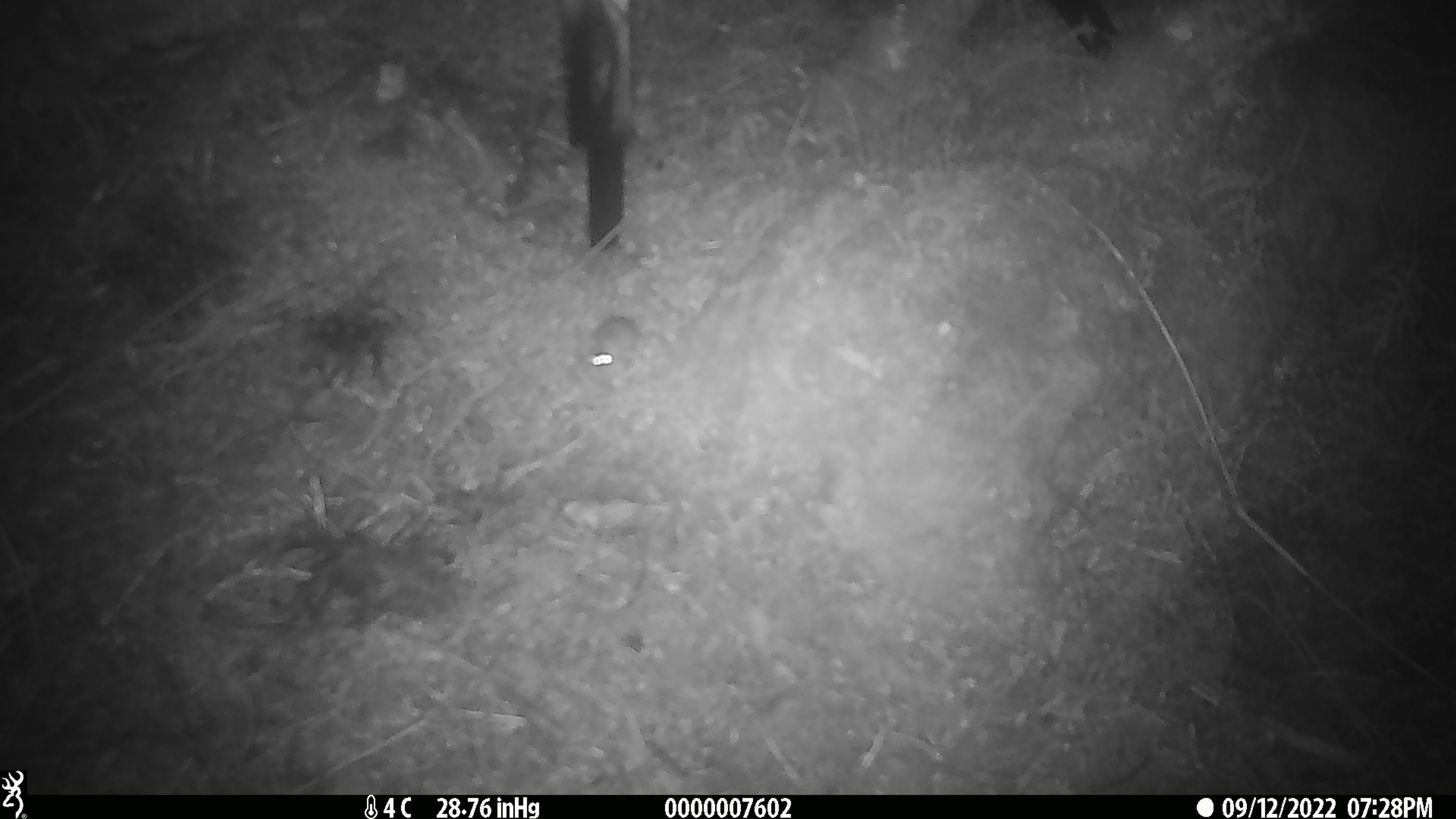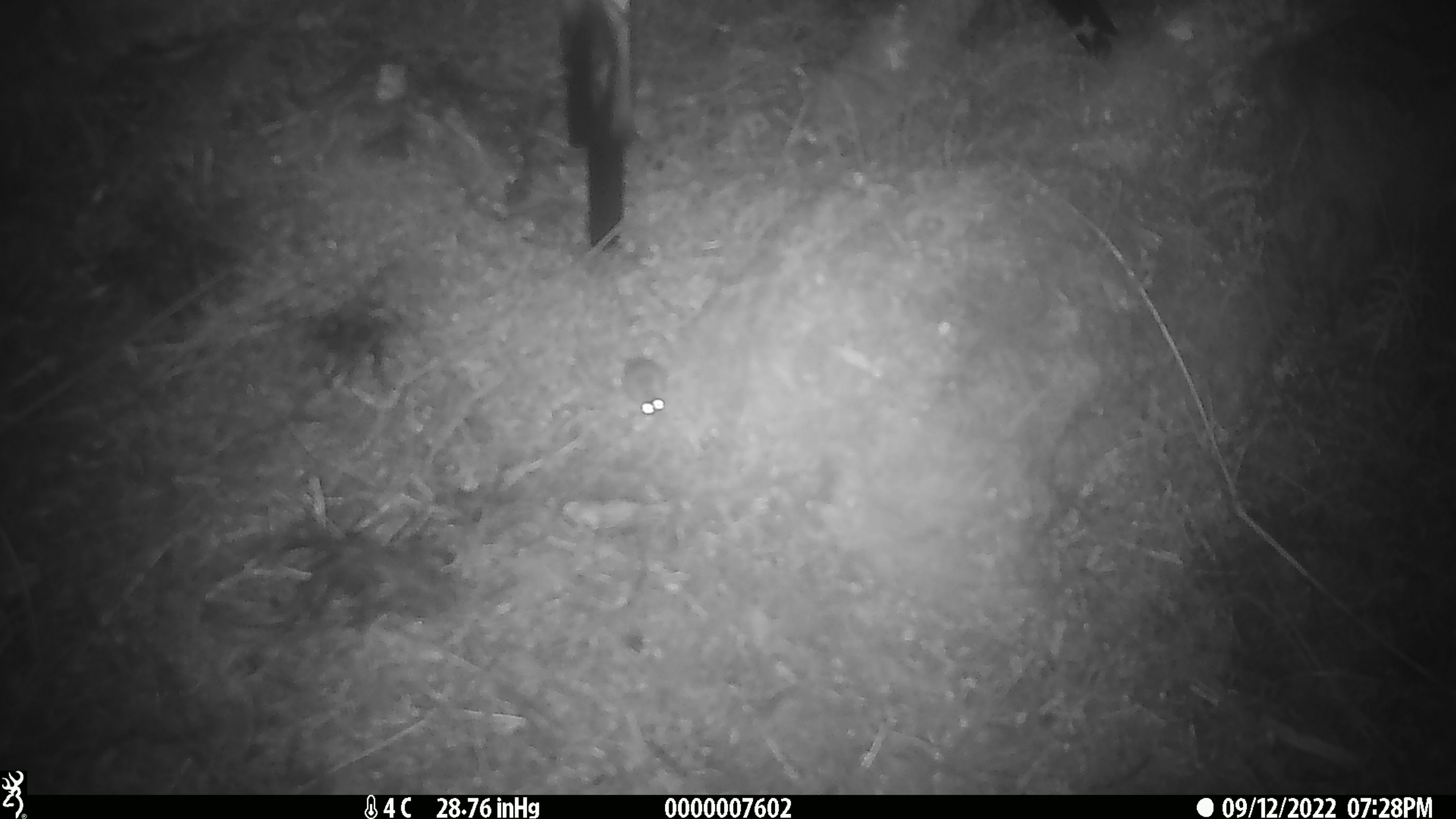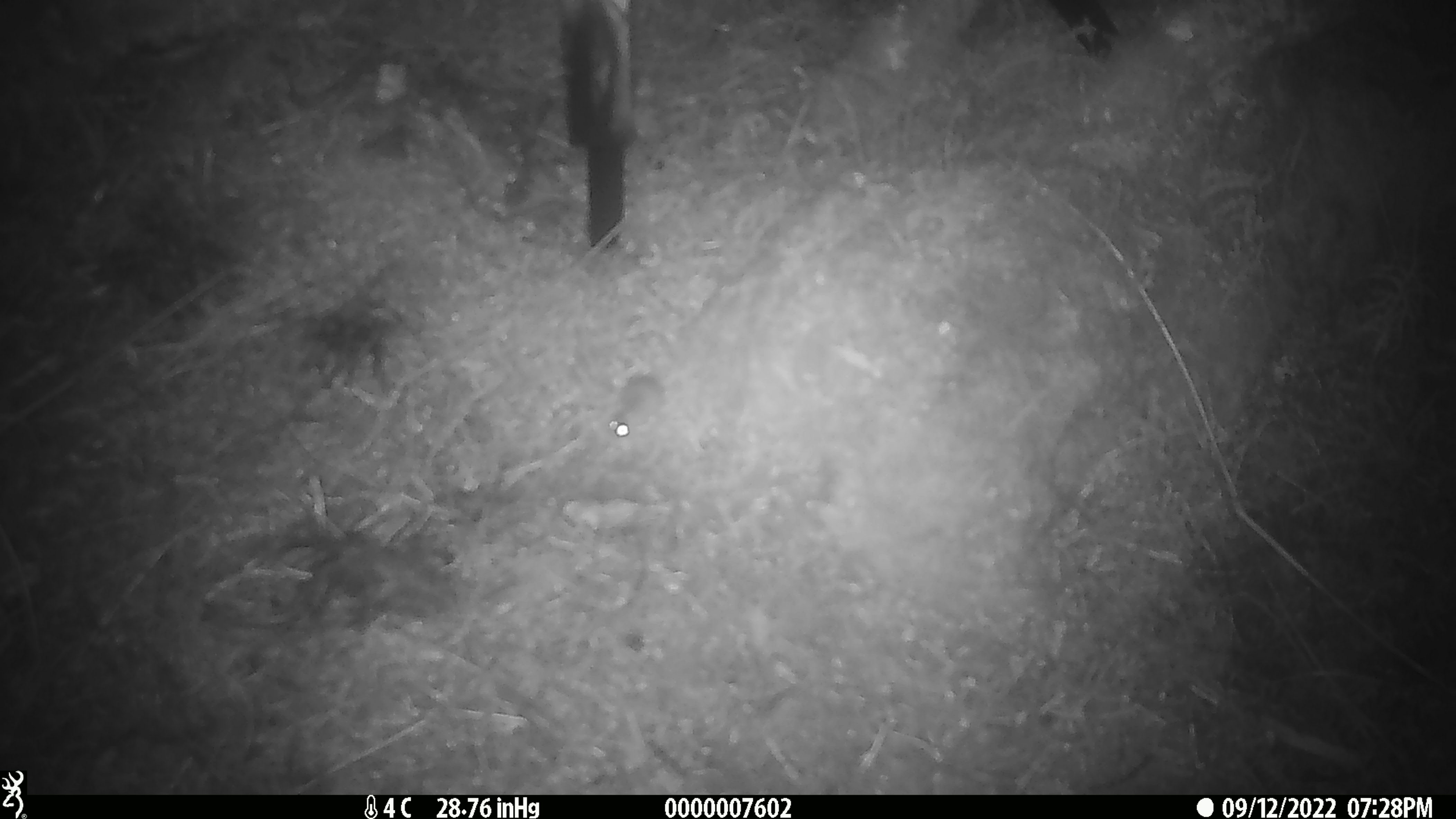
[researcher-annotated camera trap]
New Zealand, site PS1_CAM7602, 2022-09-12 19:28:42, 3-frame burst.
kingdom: Animalia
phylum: Chordata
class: Mammalia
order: Rodentia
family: Muridae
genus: Mus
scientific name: Mus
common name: mouse